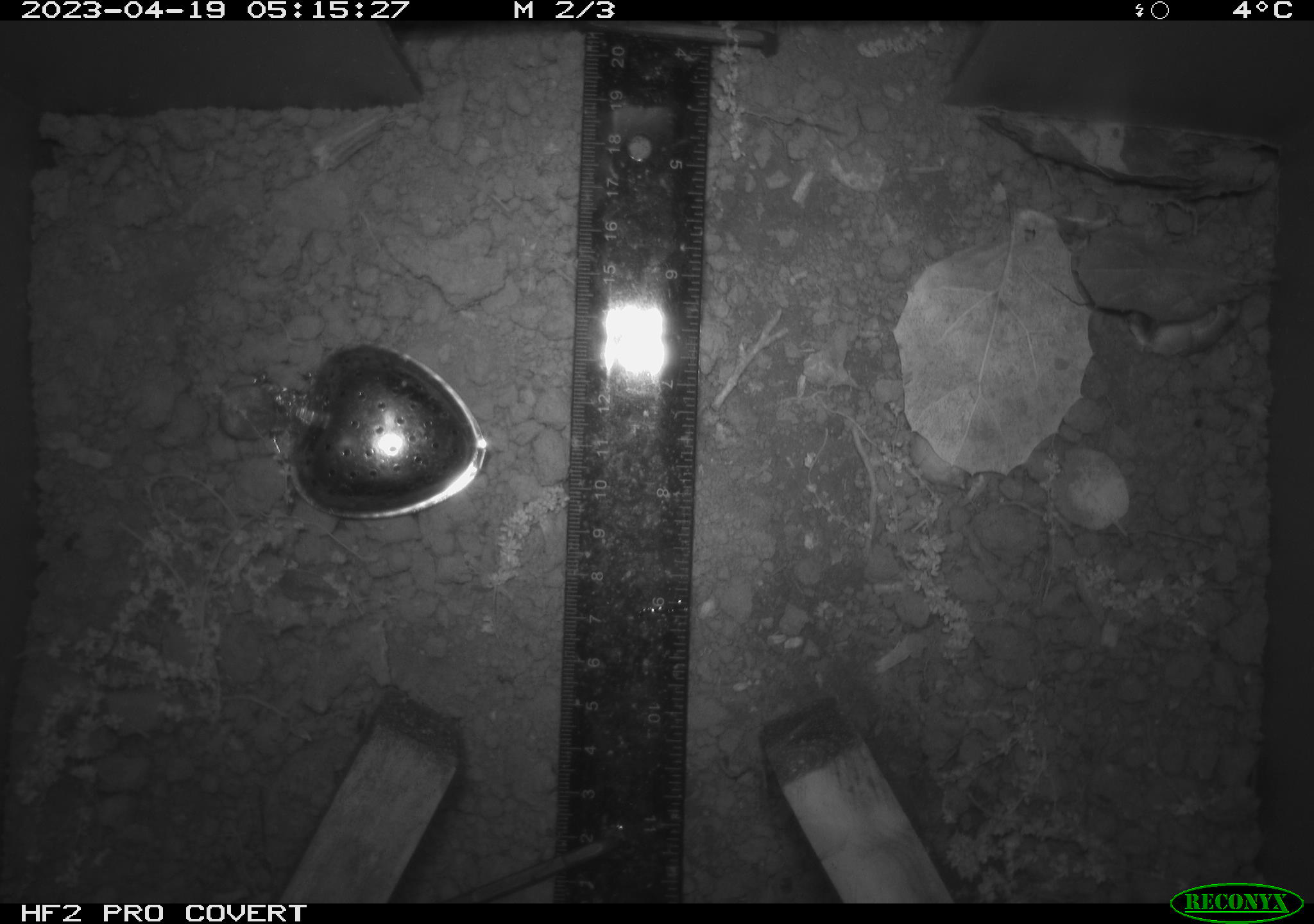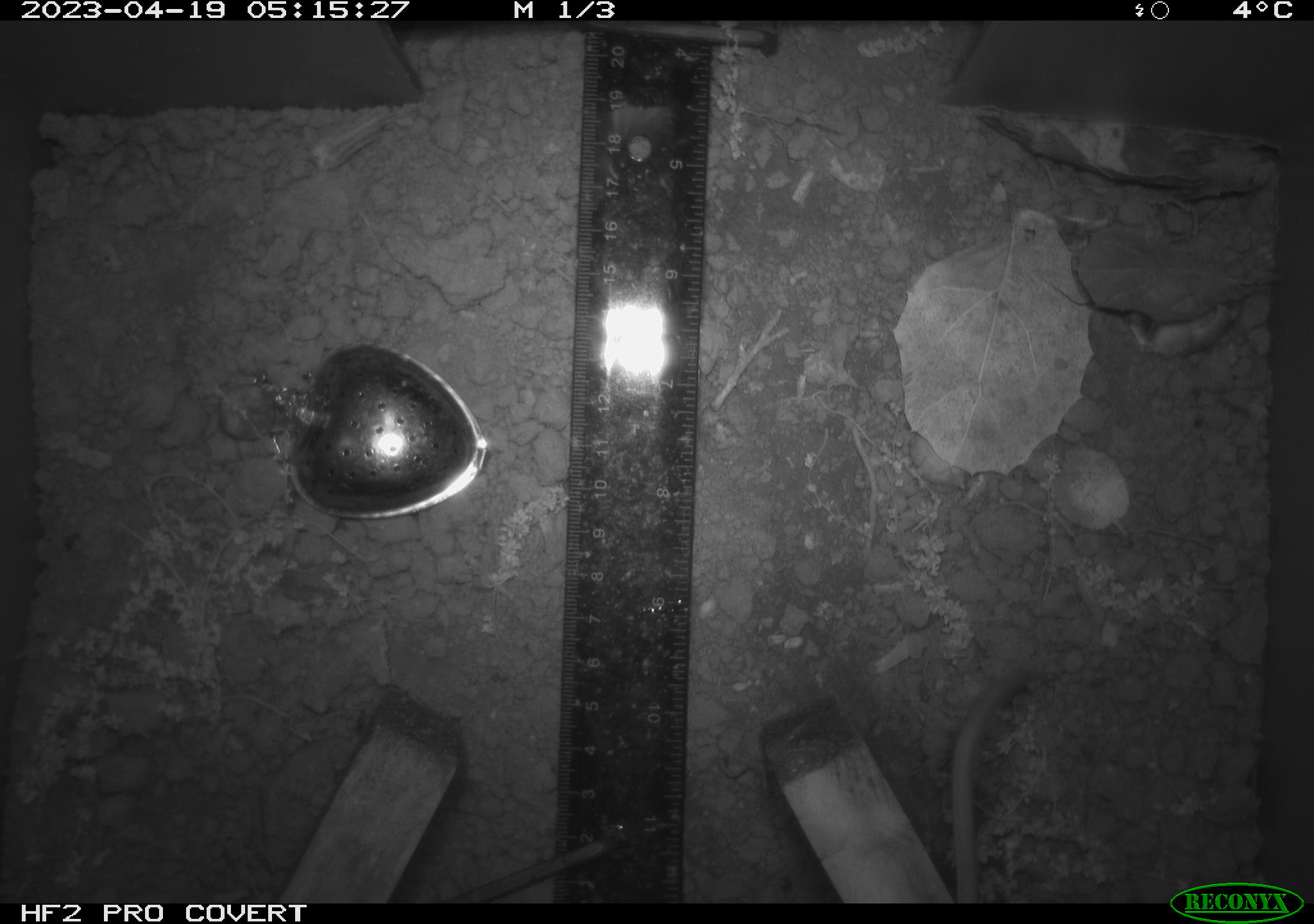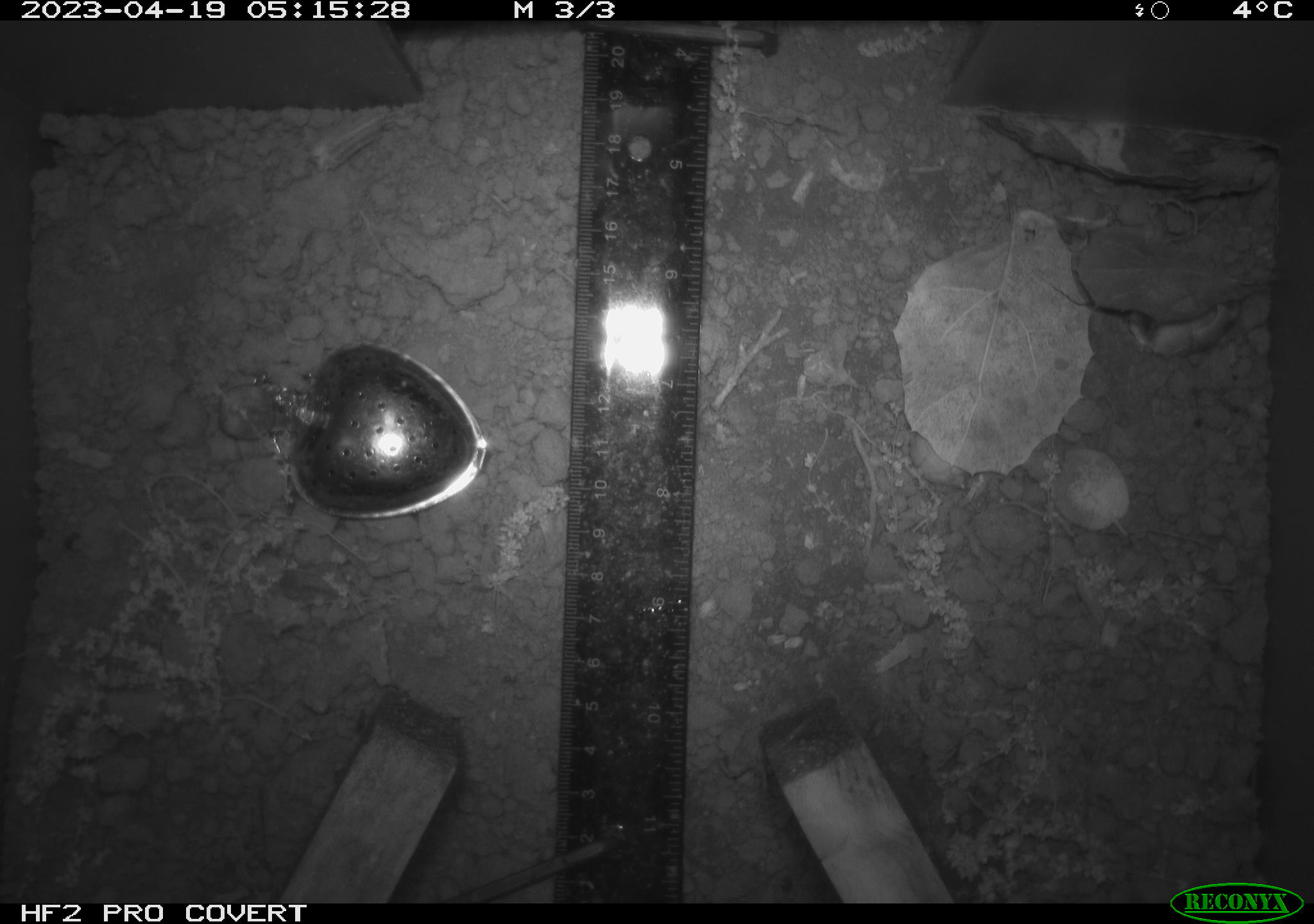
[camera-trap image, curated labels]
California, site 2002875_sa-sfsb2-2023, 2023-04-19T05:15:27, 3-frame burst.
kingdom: Animalia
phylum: Chordata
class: Mammalia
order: Rodentia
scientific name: Rodentia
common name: mouse species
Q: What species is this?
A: Mouse species (Rodentia).